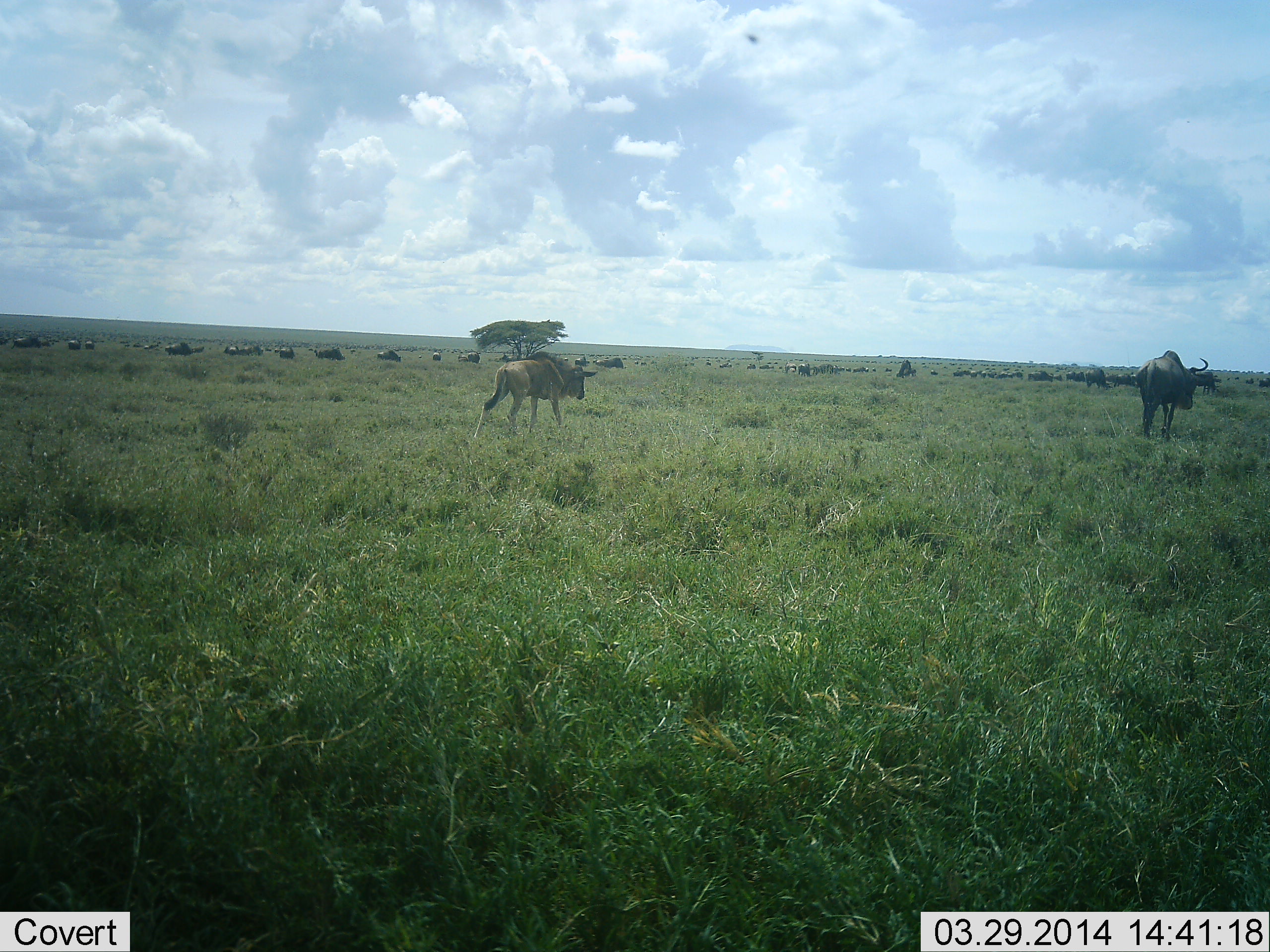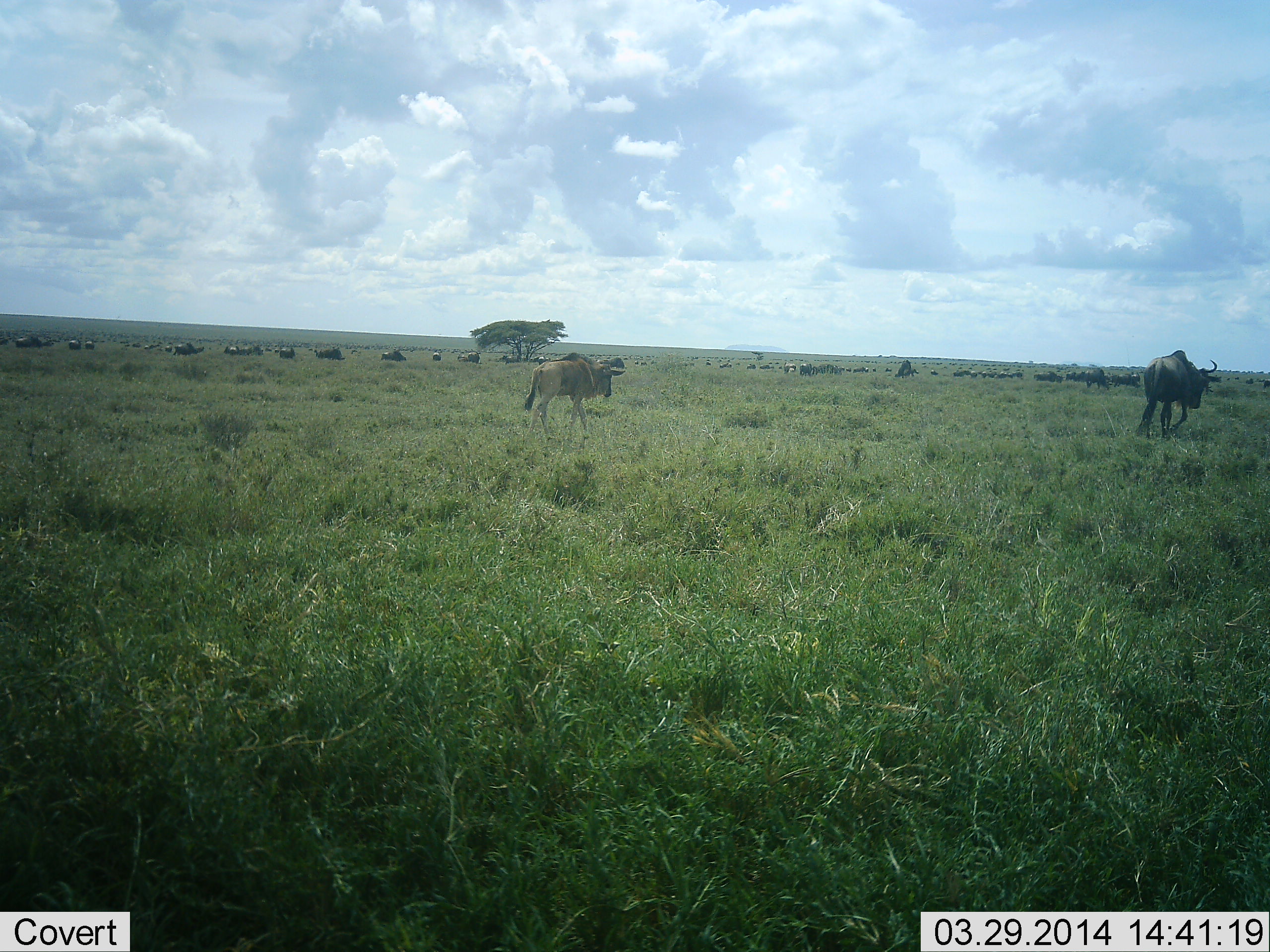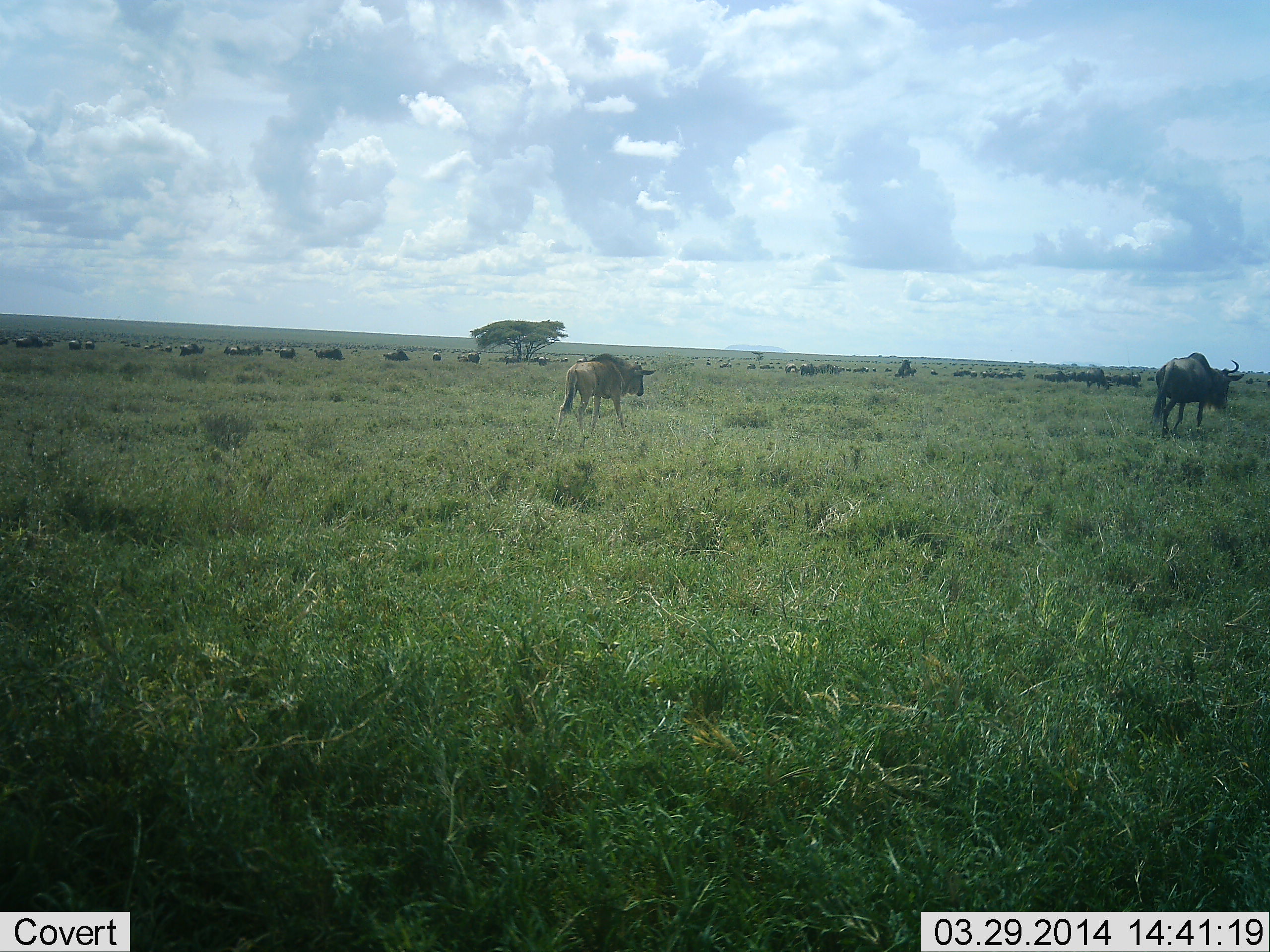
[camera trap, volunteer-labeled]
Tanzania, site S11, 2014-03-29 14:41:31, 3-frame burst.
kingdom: Animalia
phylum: Chordata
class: Mammalia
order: Artiodactyla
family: Bovidae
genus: Connochaetes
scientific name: Connochaetes taurinus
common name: blue wildebeest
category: wildebeest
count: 11-50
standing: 33%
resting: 0%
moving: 83%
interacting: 0%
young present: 8%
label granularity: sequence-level